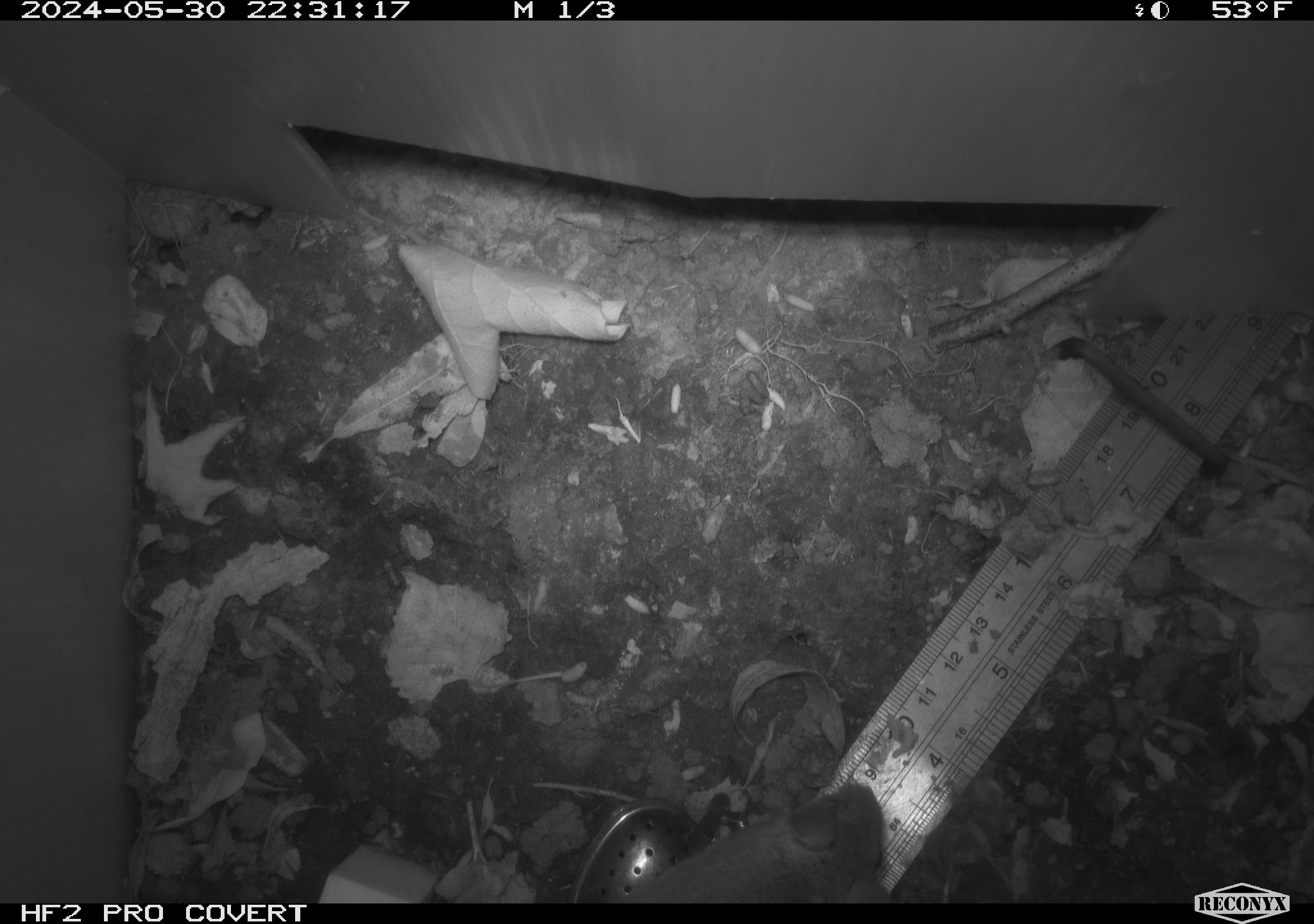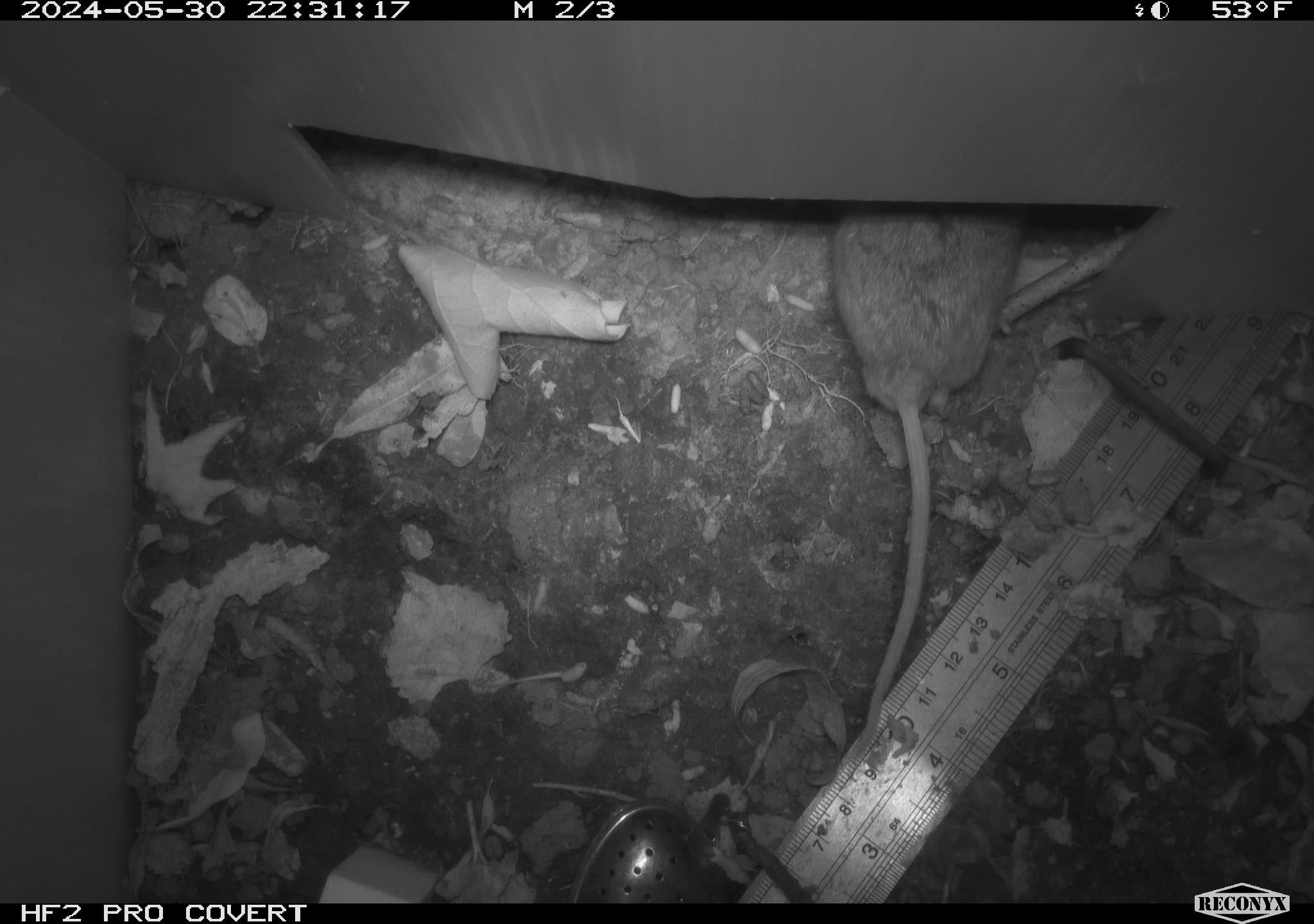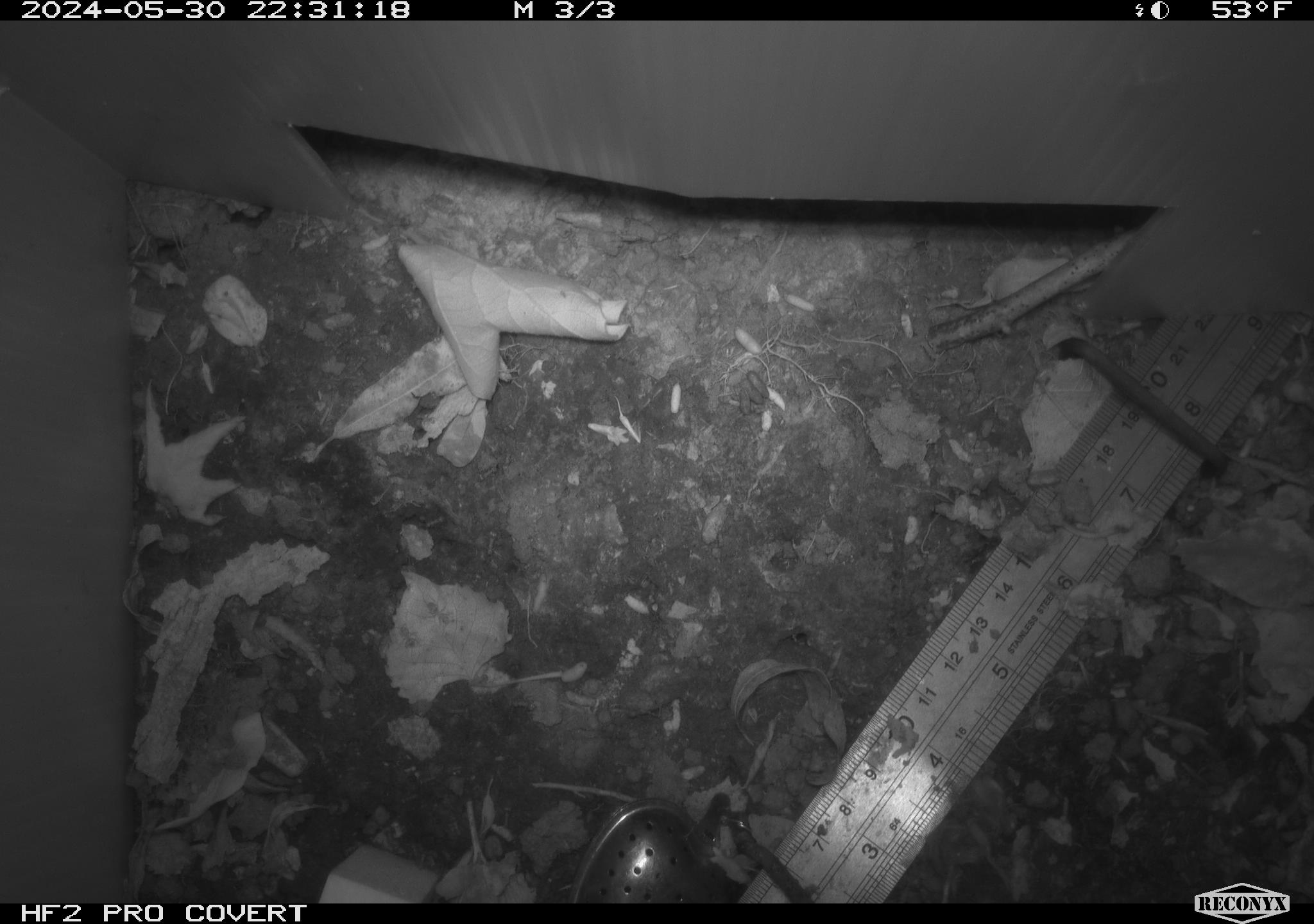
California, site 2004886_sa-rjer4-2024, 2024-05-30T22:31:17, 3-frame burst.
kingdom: Animalia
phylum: Chordata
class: Mammalia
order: Rodentia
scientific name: Rodentia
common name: mouse species